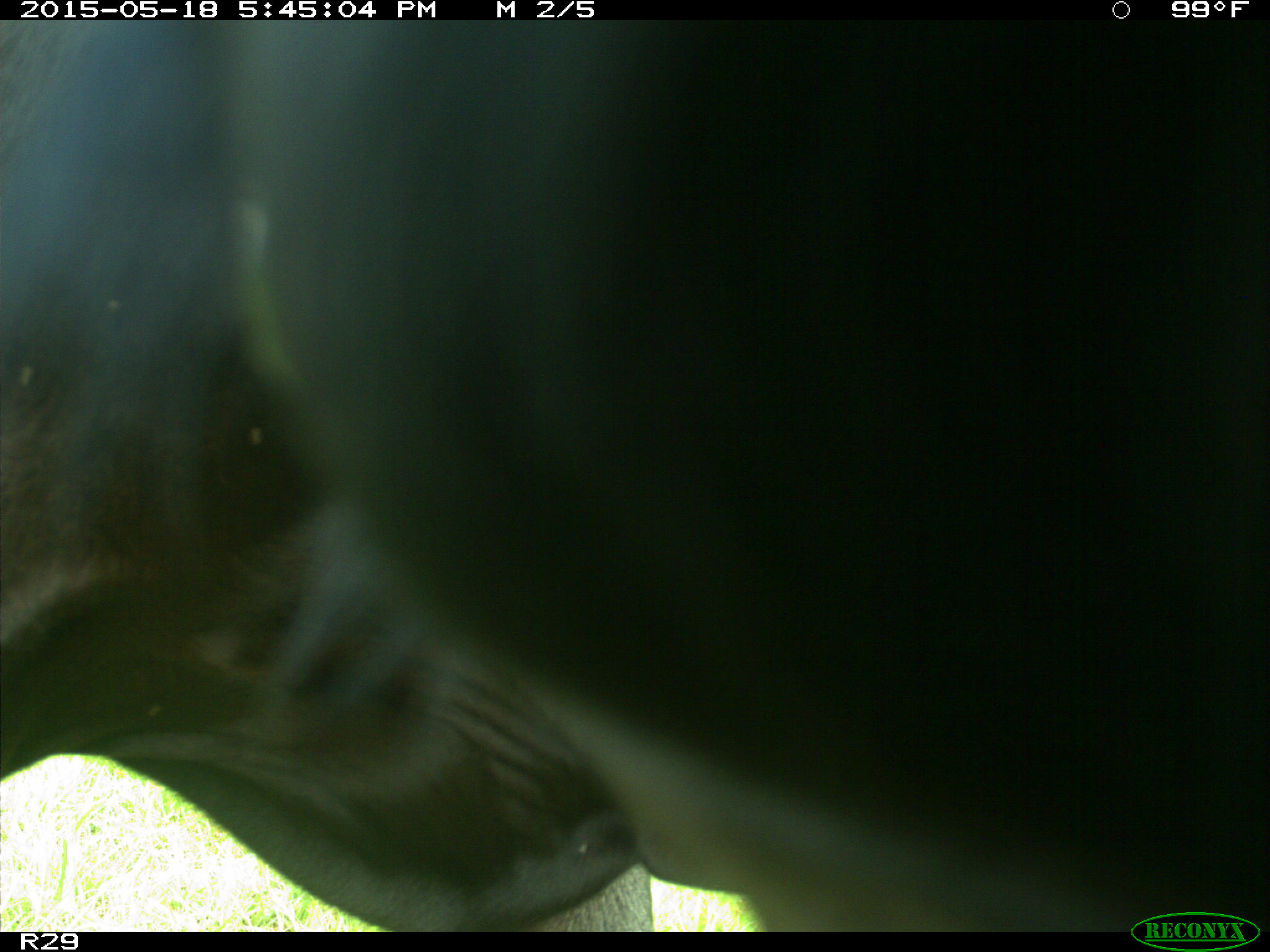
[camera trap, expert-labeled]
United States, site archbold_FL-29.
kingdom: Animalia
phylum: Chordata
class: Mammalia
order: Artiodactyla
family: Bovidae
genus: Bos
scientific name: Bos taurus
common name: domestic cow